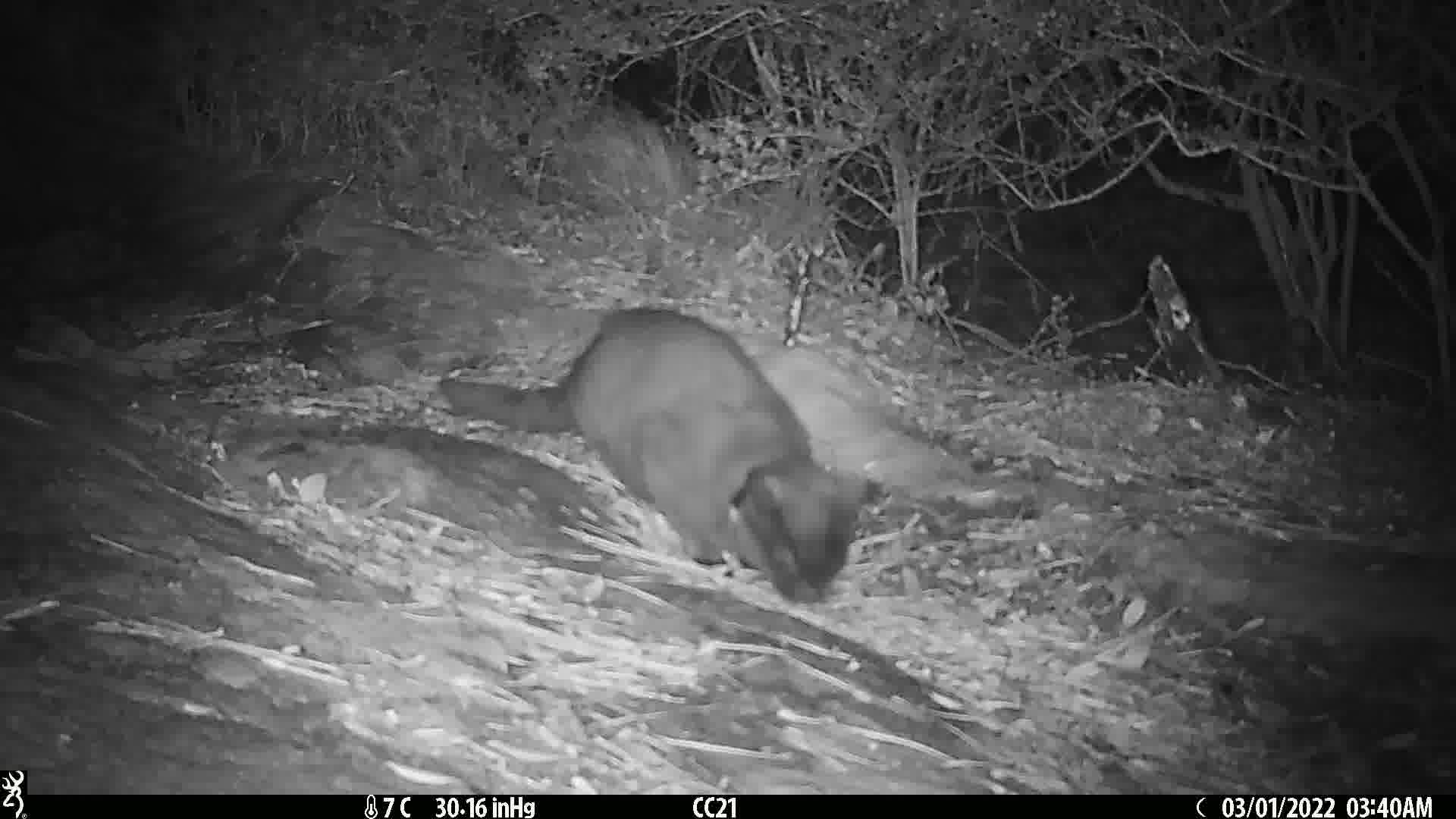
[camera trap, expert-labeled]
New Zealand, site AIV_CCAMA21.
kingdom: Animalia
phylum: Chordata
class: Mammalia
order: Carnivora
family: Felidae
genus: Felis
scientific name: Felis catus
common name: domestic cat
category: cat